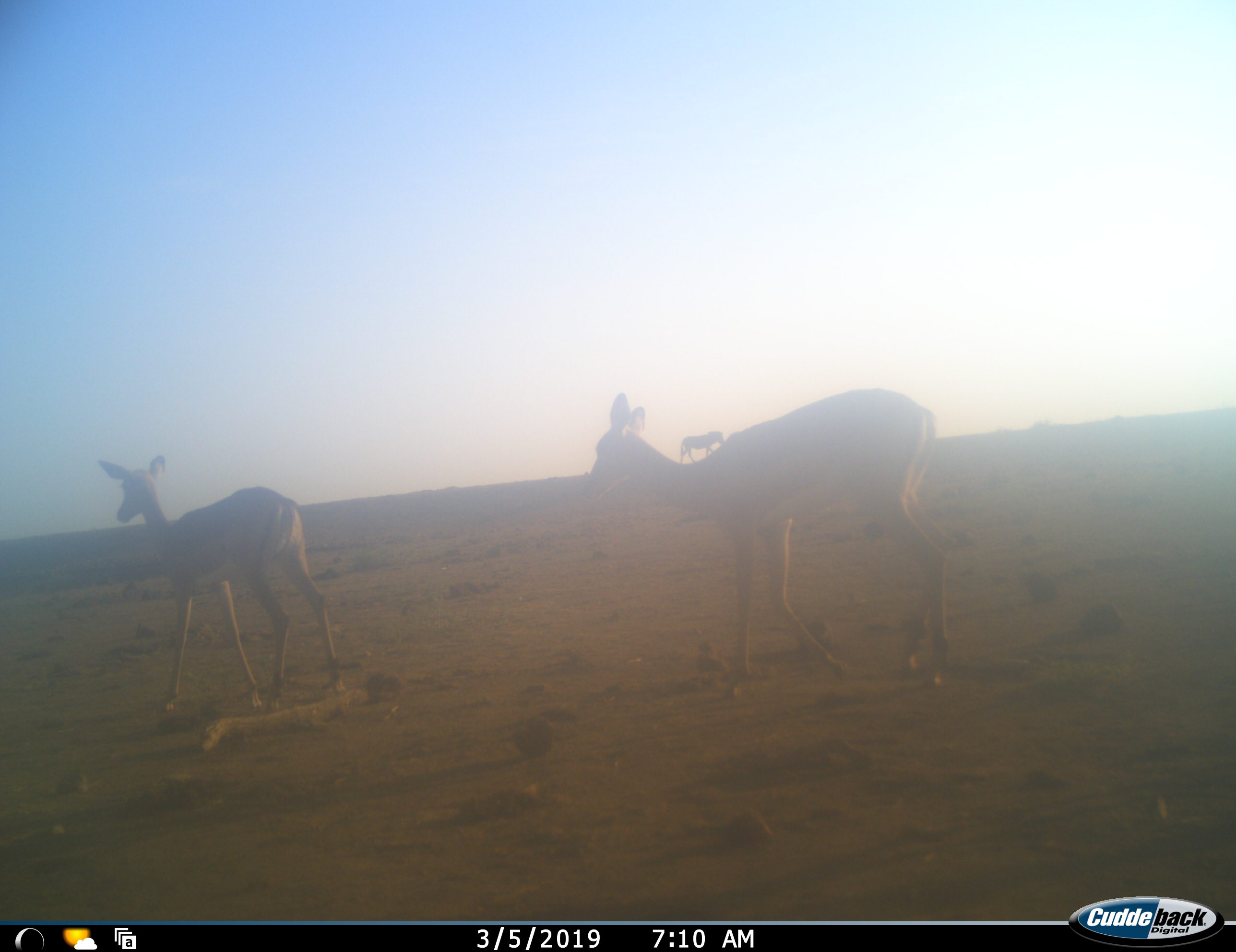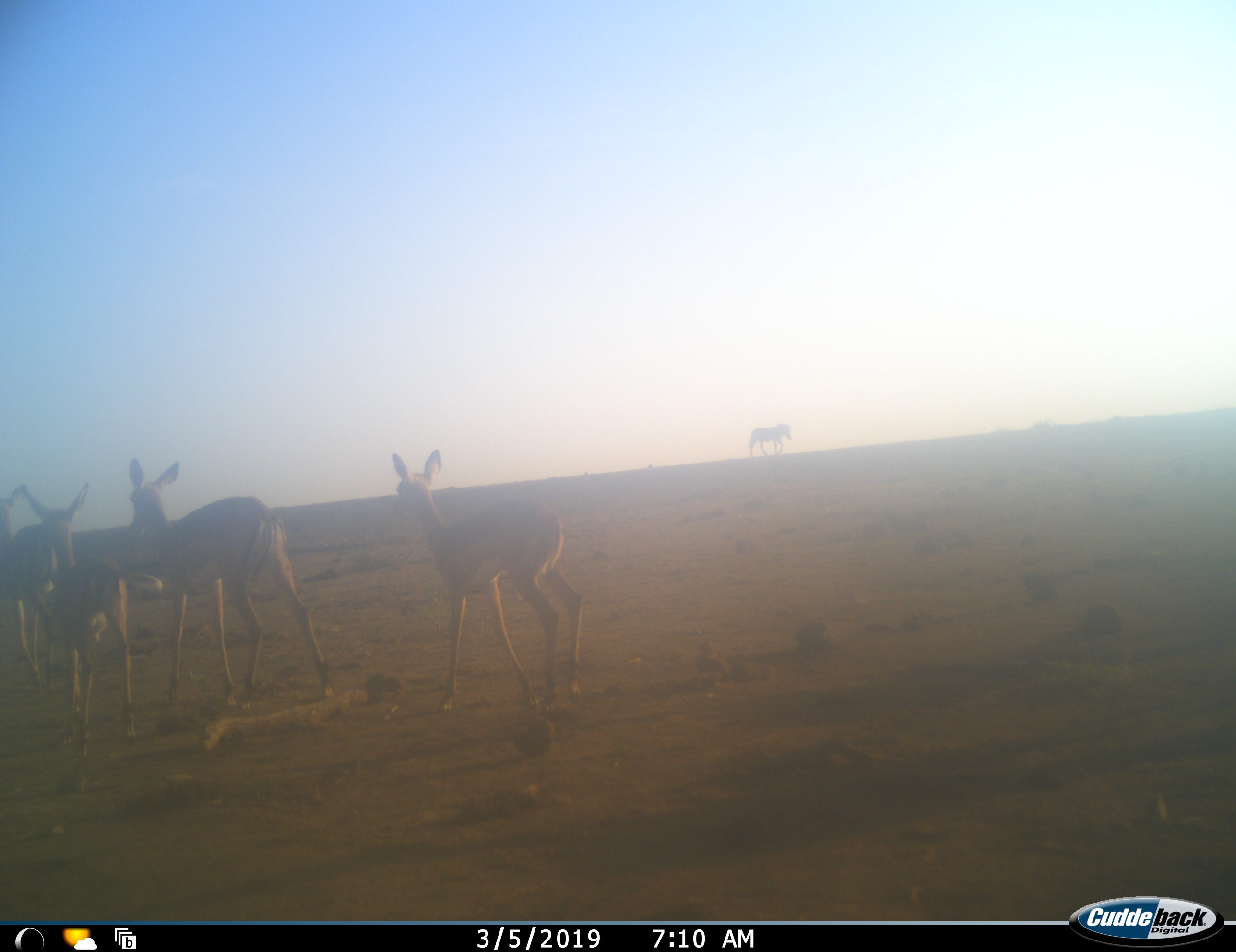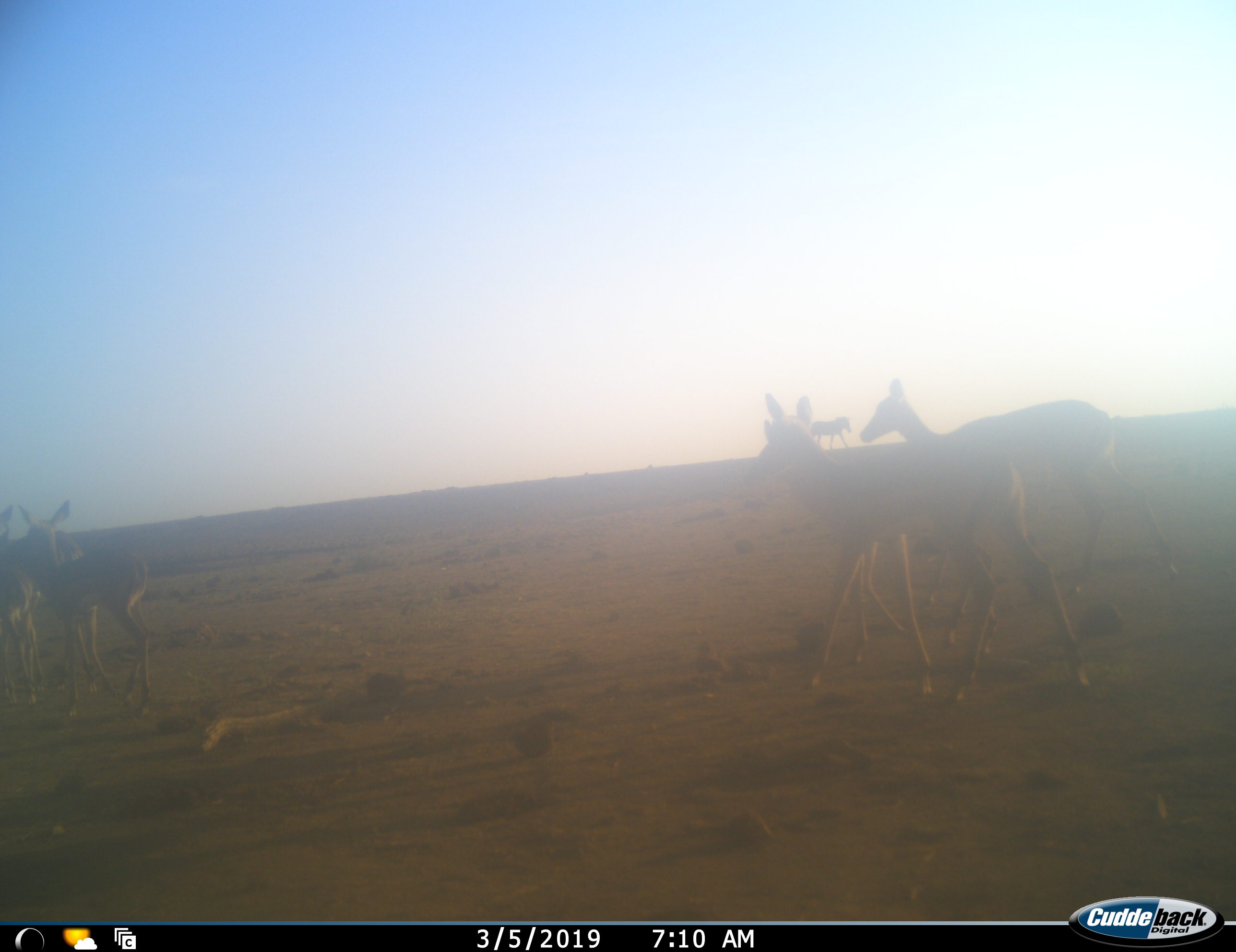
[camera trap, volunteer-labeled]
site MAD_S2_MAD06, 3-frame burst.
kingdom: Animalia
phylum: Chordata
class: Mammalia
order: Artiodactyla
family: Bovidae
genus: Aepyceros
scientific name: Aepyceros melampus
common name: impala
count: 6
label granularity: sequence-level